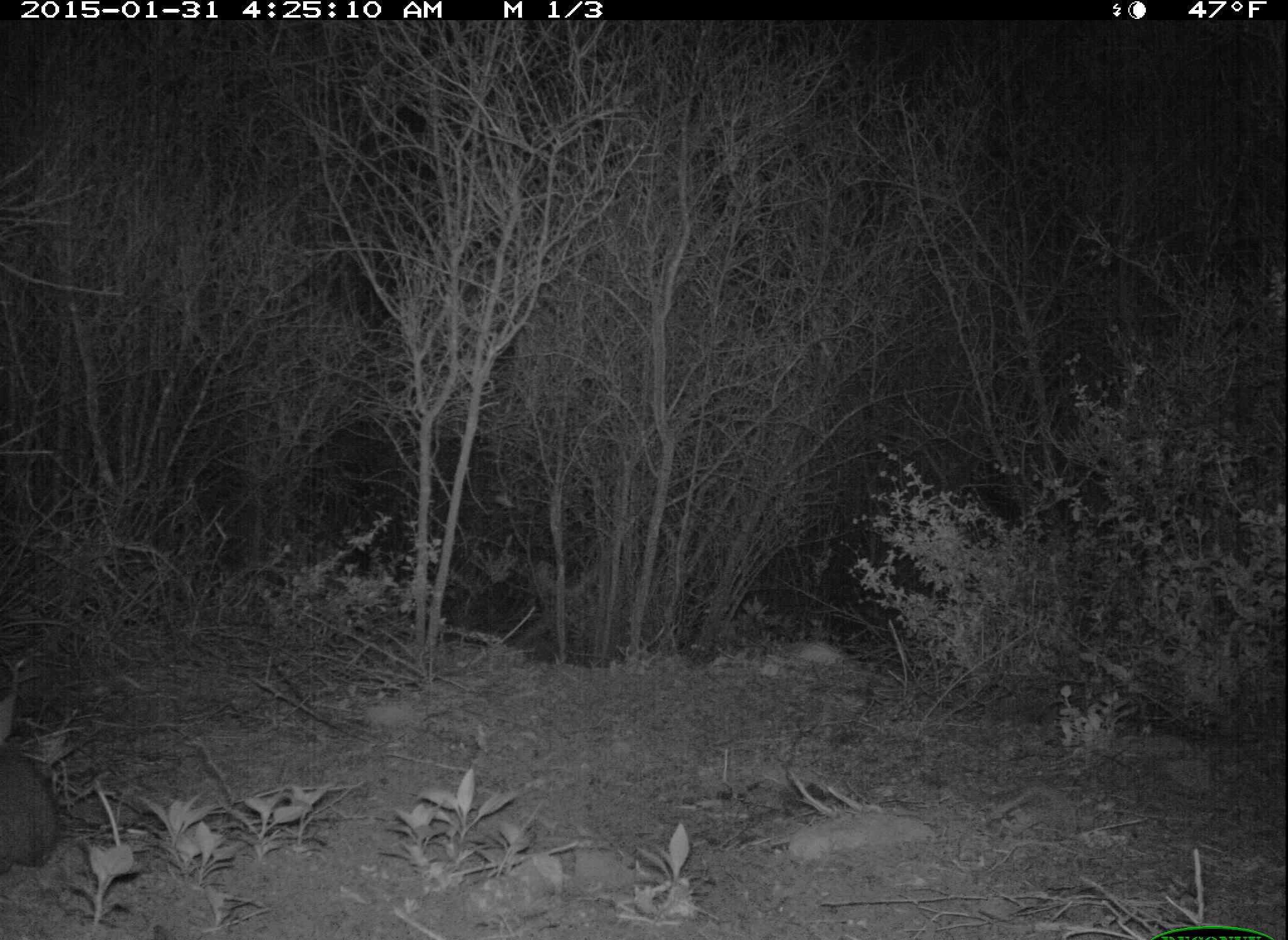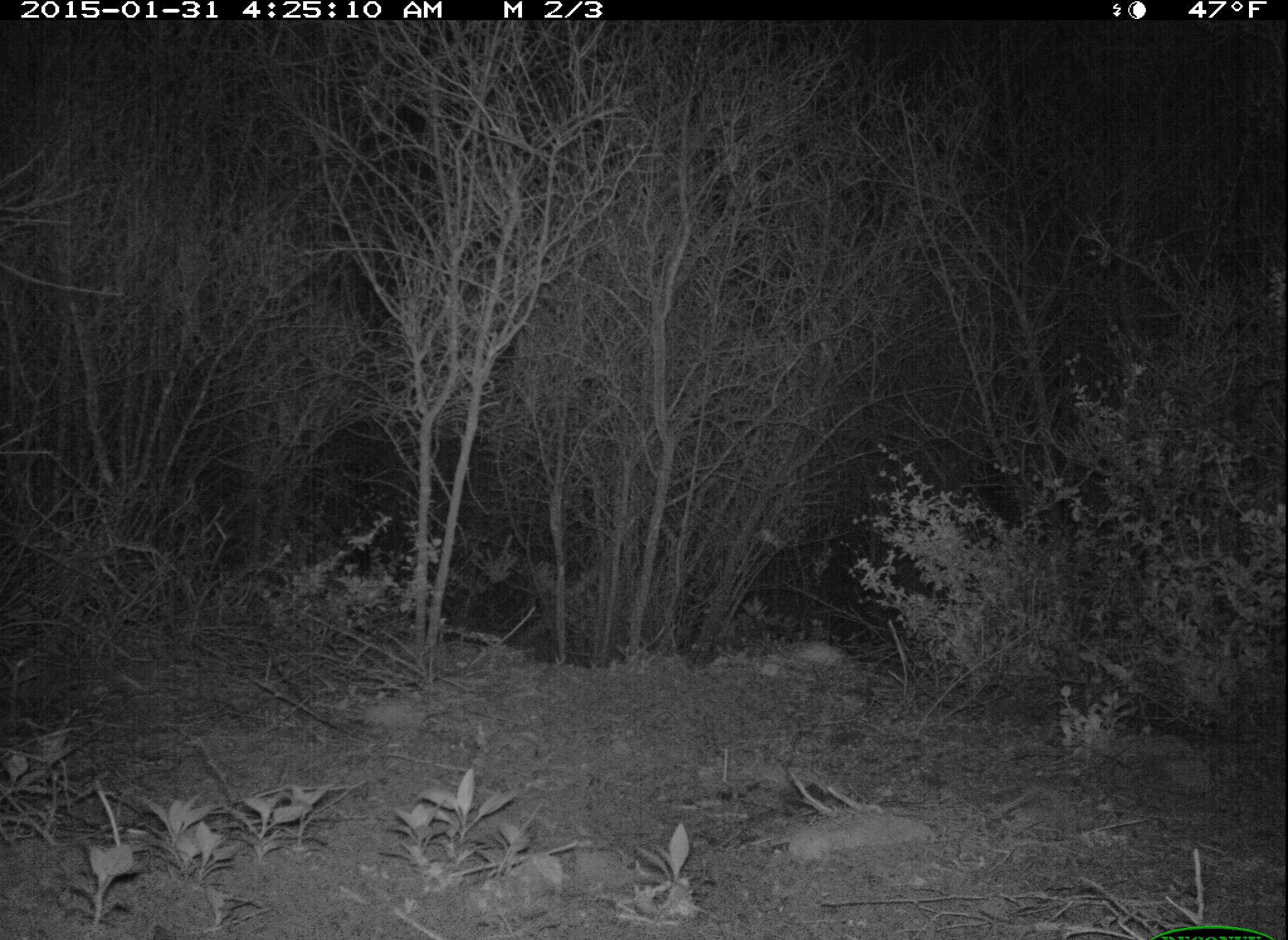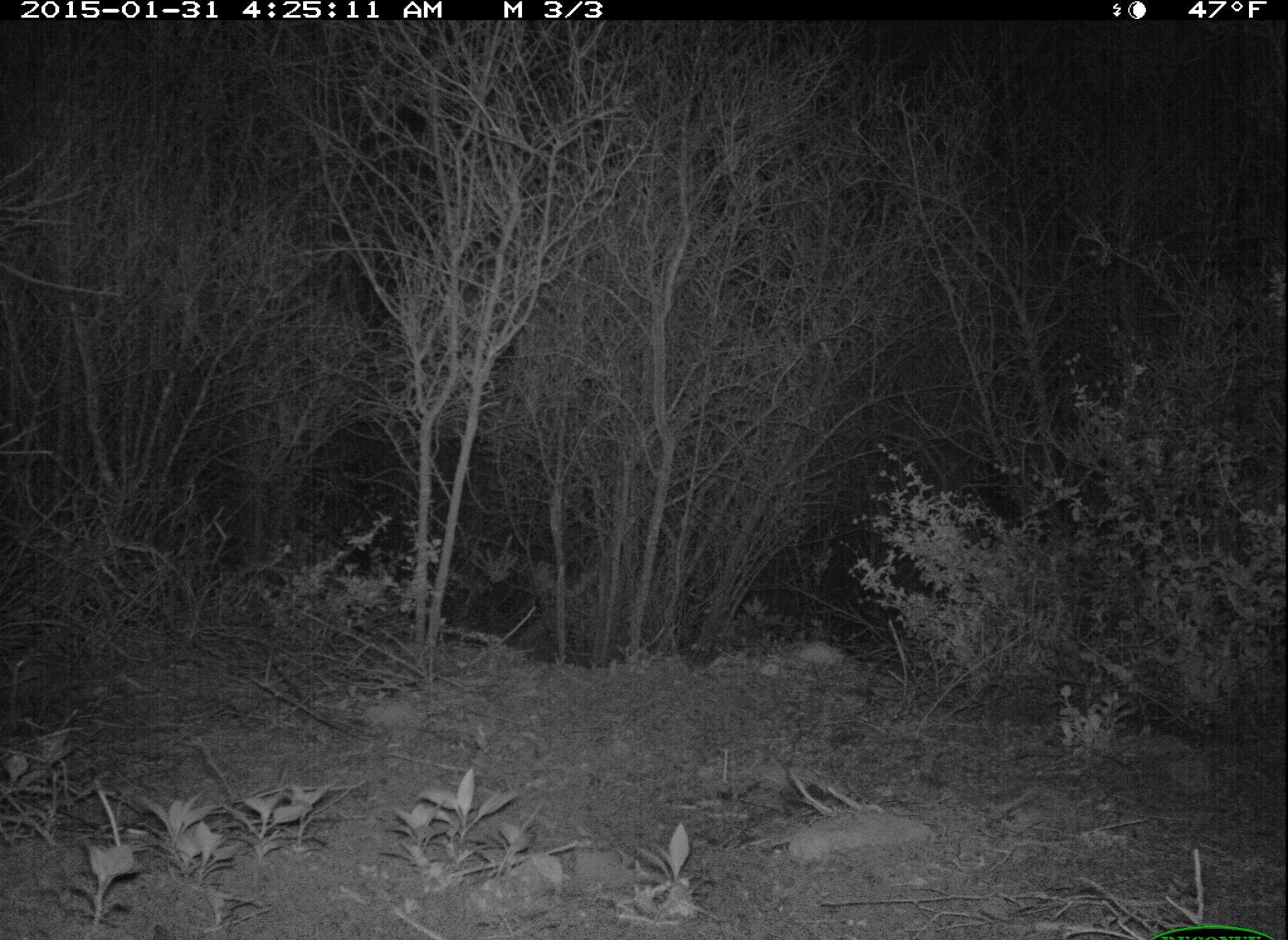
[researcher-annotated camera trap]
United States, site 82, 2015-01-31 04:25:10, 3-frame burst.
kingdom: Animalia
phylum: Chordata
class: Mammalia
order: Lagomorpha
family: Leporidae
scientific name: Leporidae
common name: rabbits and hares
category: rabbit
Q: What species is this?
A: Rabbit (rabbits and hares) (Leporidae).